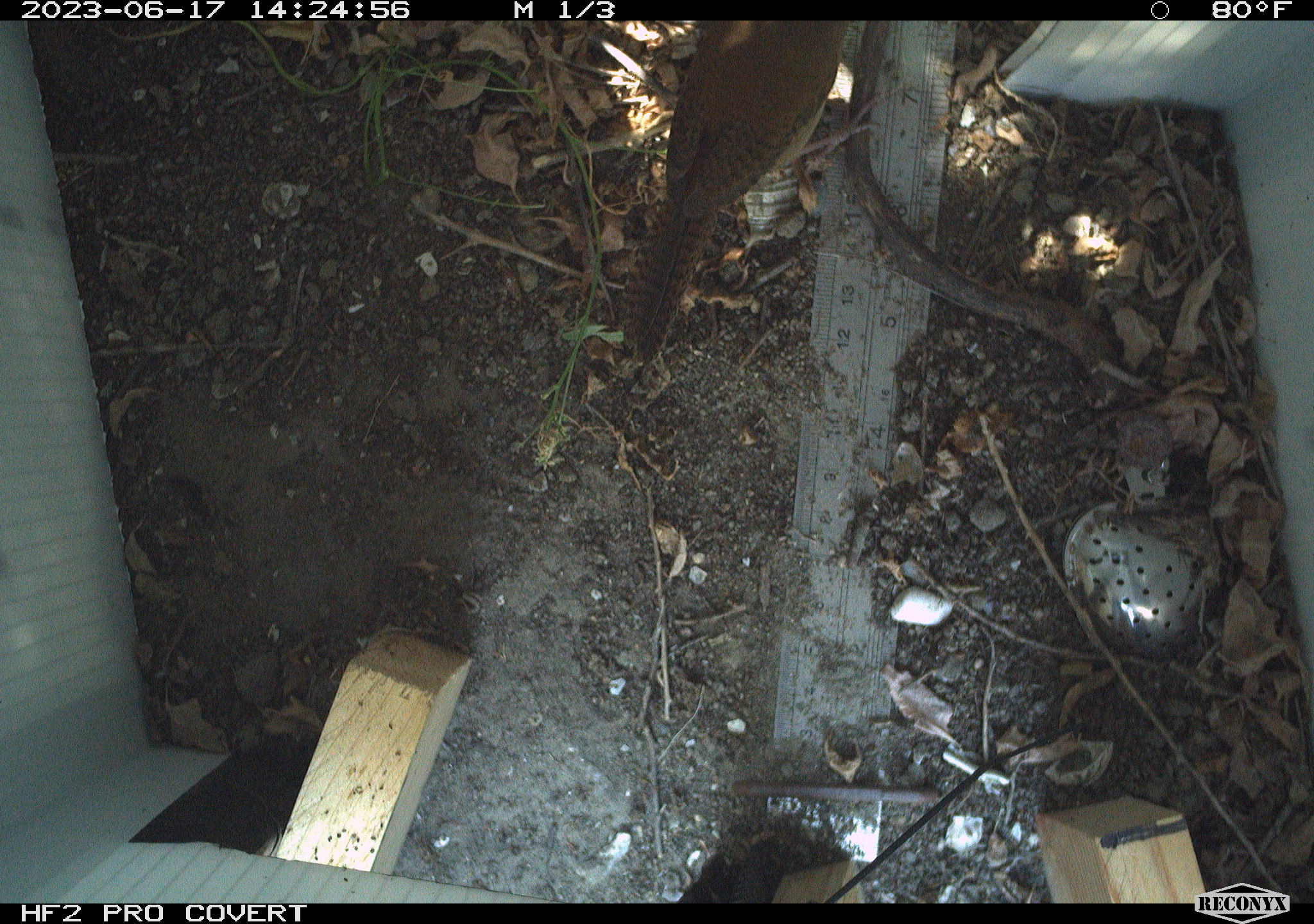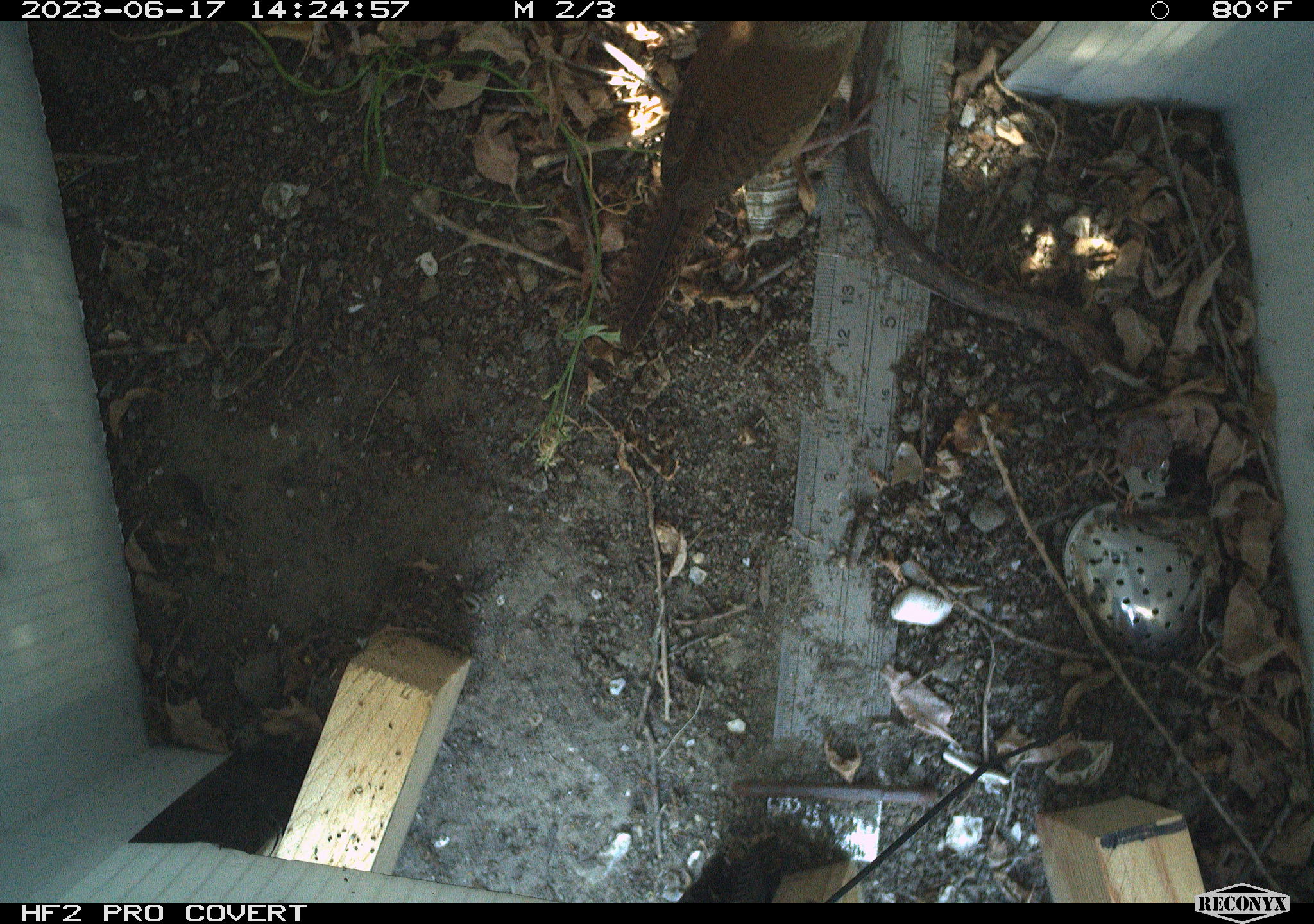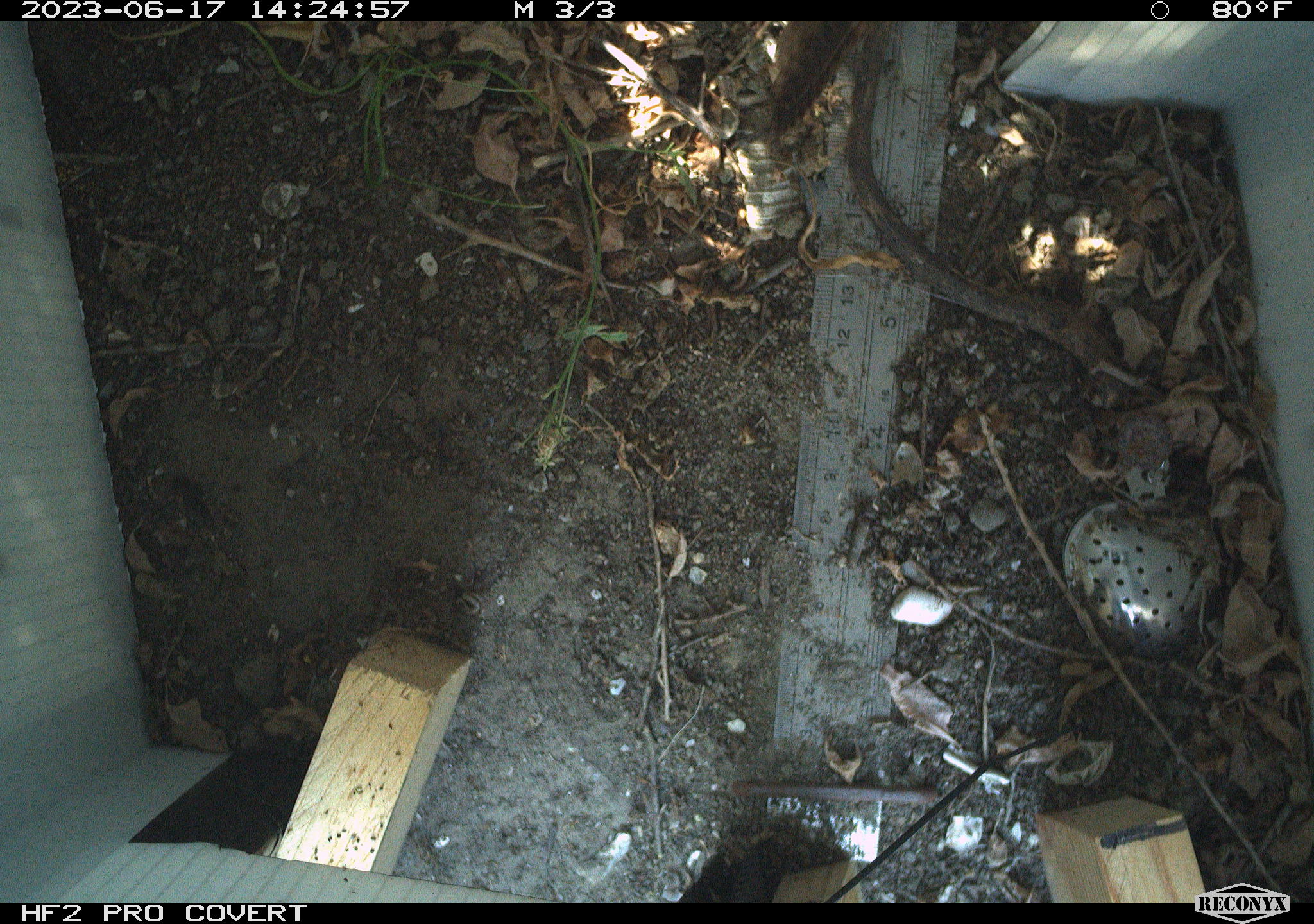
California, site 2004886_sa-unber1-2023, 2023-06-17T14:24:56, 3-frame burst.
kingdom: Animalia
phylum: Chordata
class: Aves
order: Passeriformes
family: Troglodytidae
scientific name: Troglodytidae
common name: wren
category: troglodytidae family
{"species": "troglodytidae family (wren) (Troglodytidae)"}